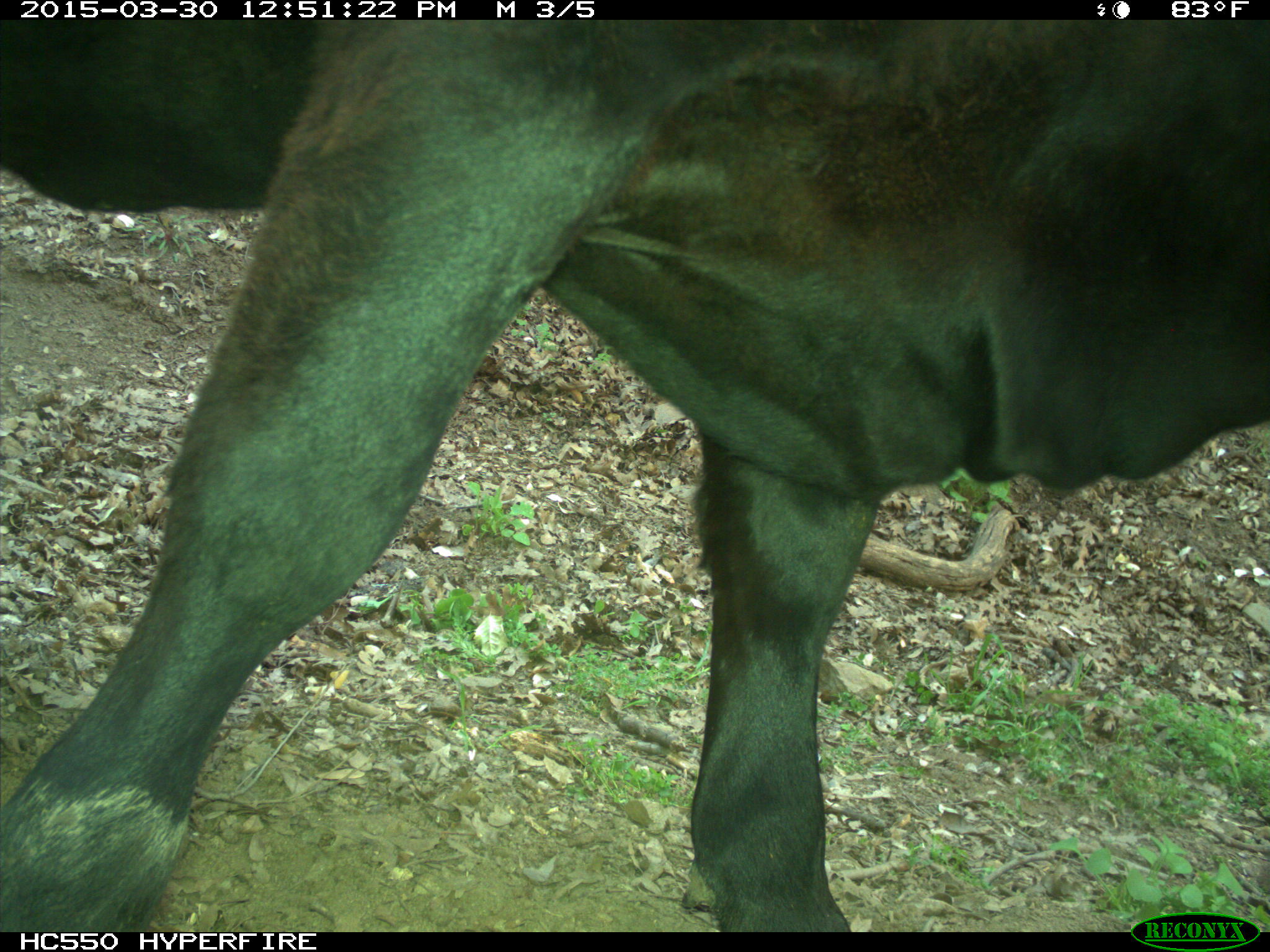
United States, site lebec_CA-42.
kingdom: Animalia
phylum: Chordata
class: Mammalia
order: Artiodactyla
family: Bovidae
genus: Bos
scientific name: Bos taurus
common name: domestic cow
Bos taurus (domestic cow).